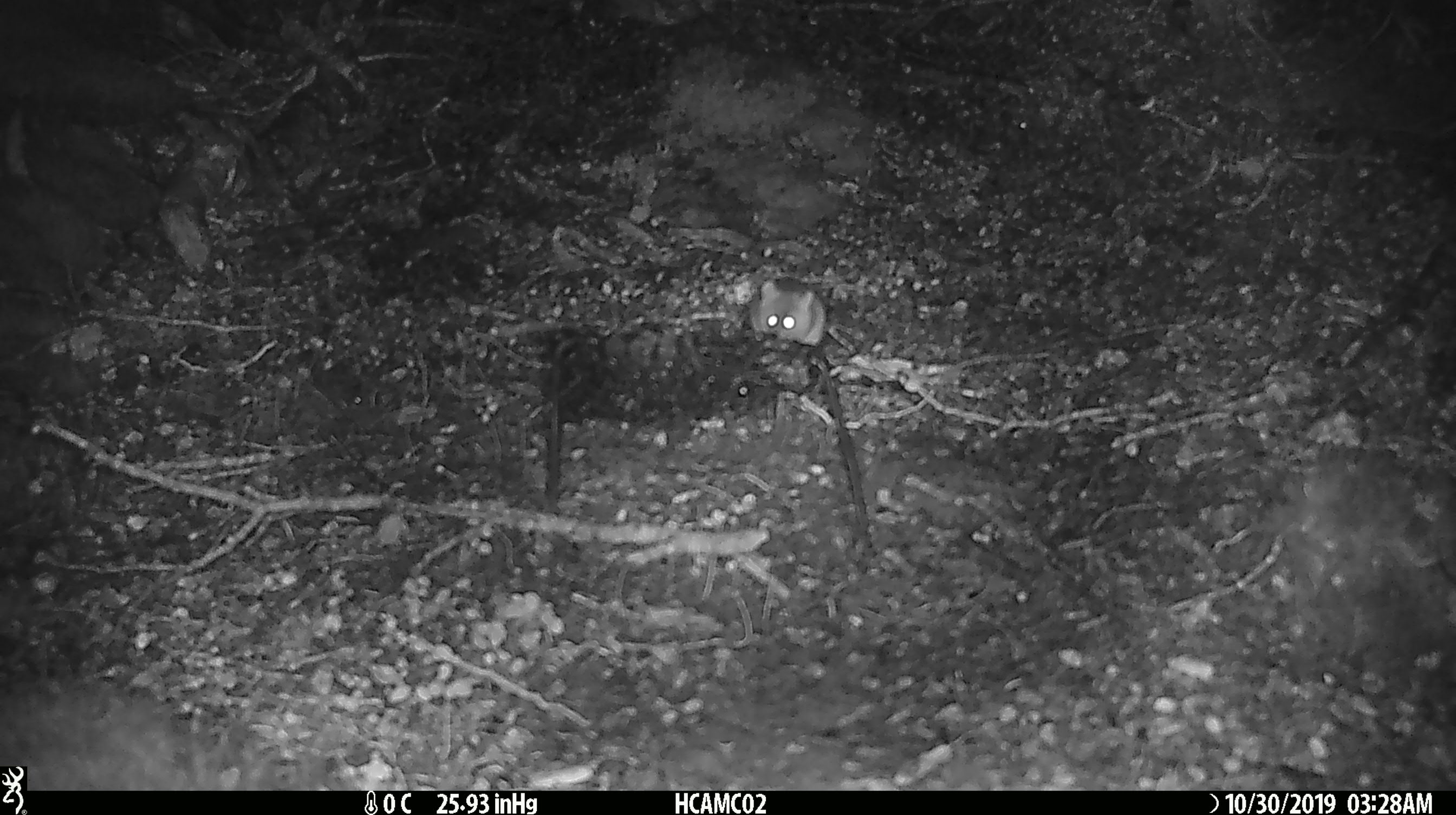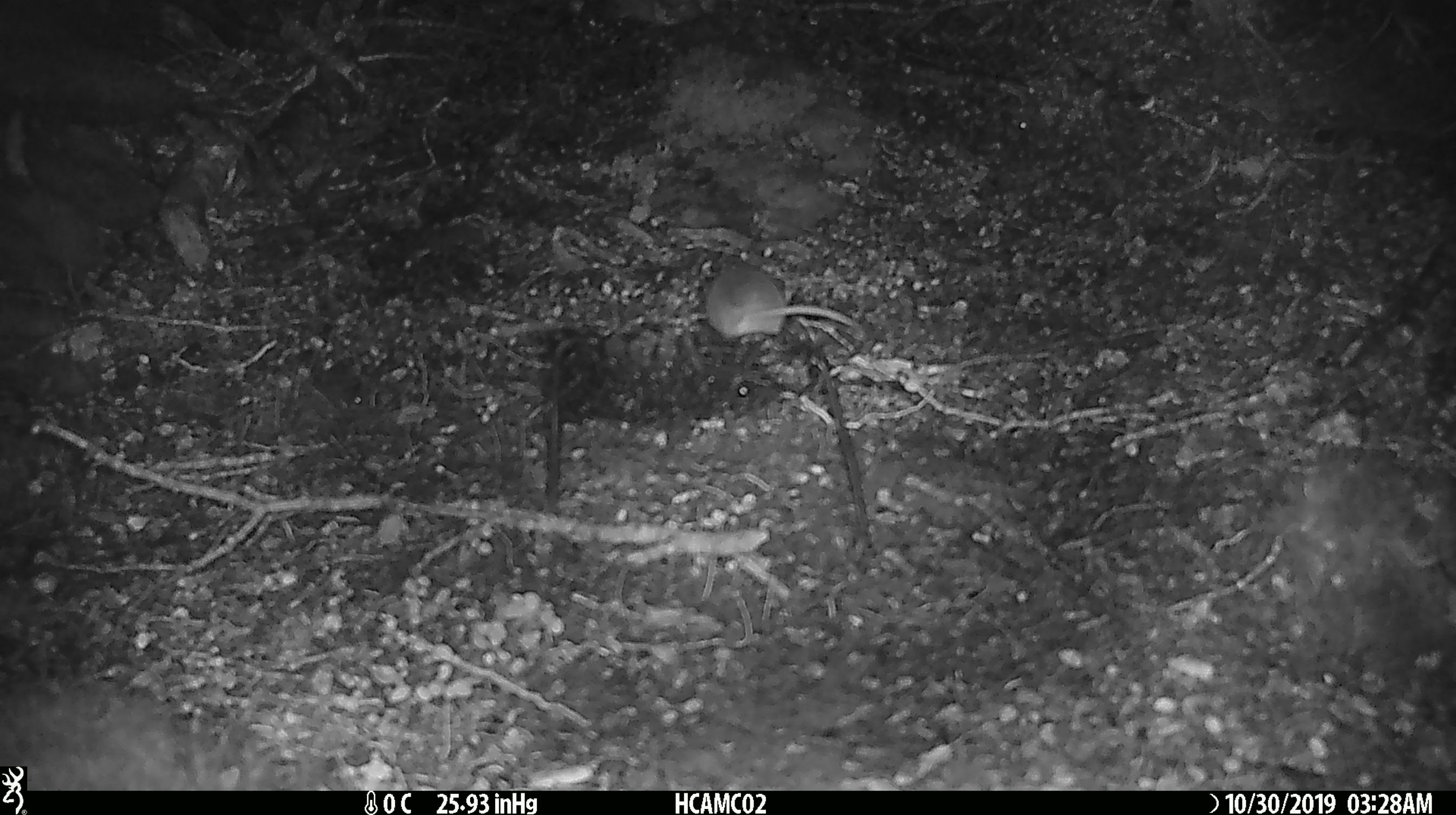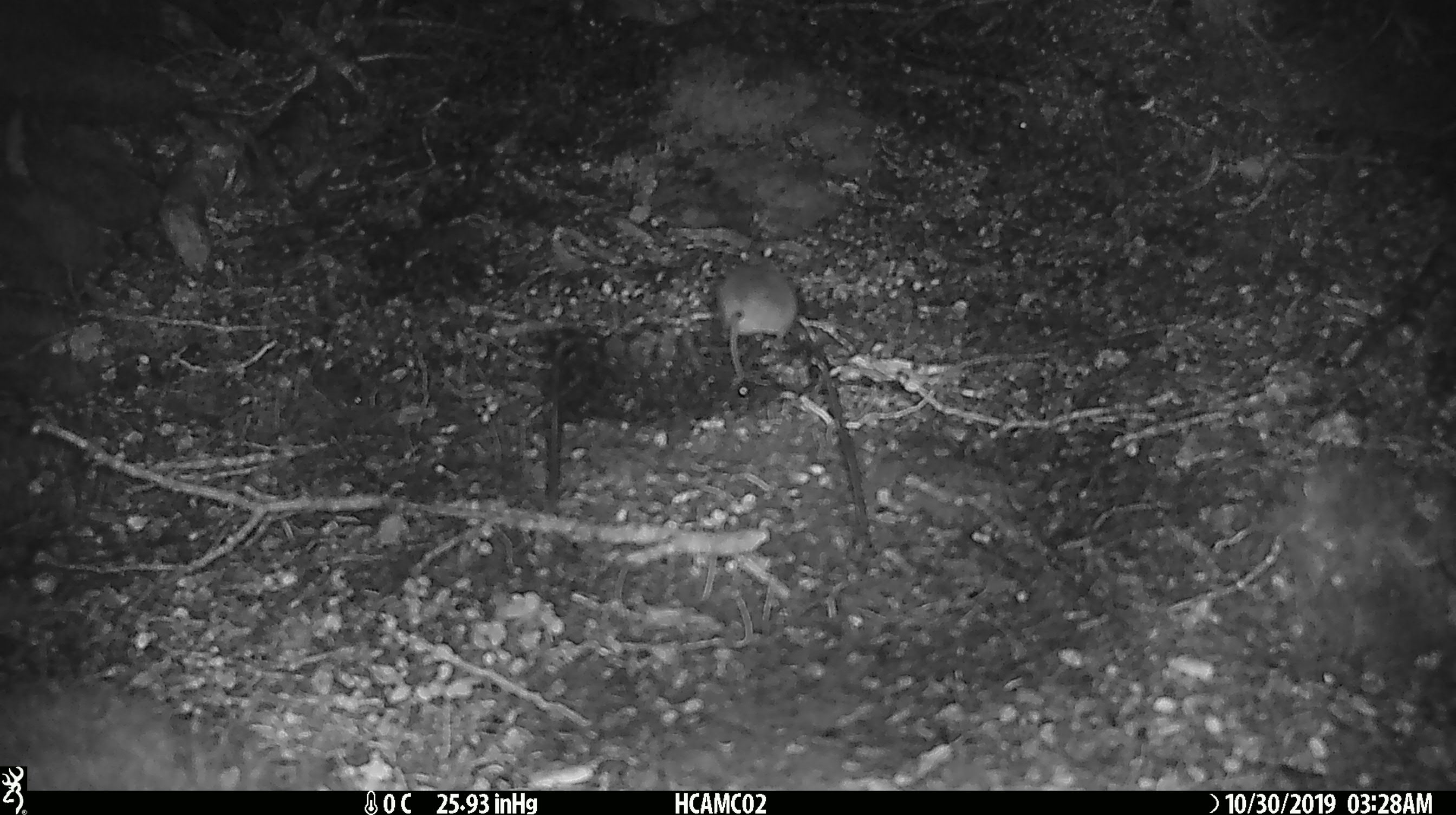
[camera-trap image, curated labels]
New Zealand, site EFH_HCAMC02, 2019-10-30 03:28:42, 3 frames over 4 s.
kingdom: Animalia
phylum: Chordata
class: Mammalia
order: Rodentia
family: Muridae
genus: Mus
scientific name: Mus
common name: mouse